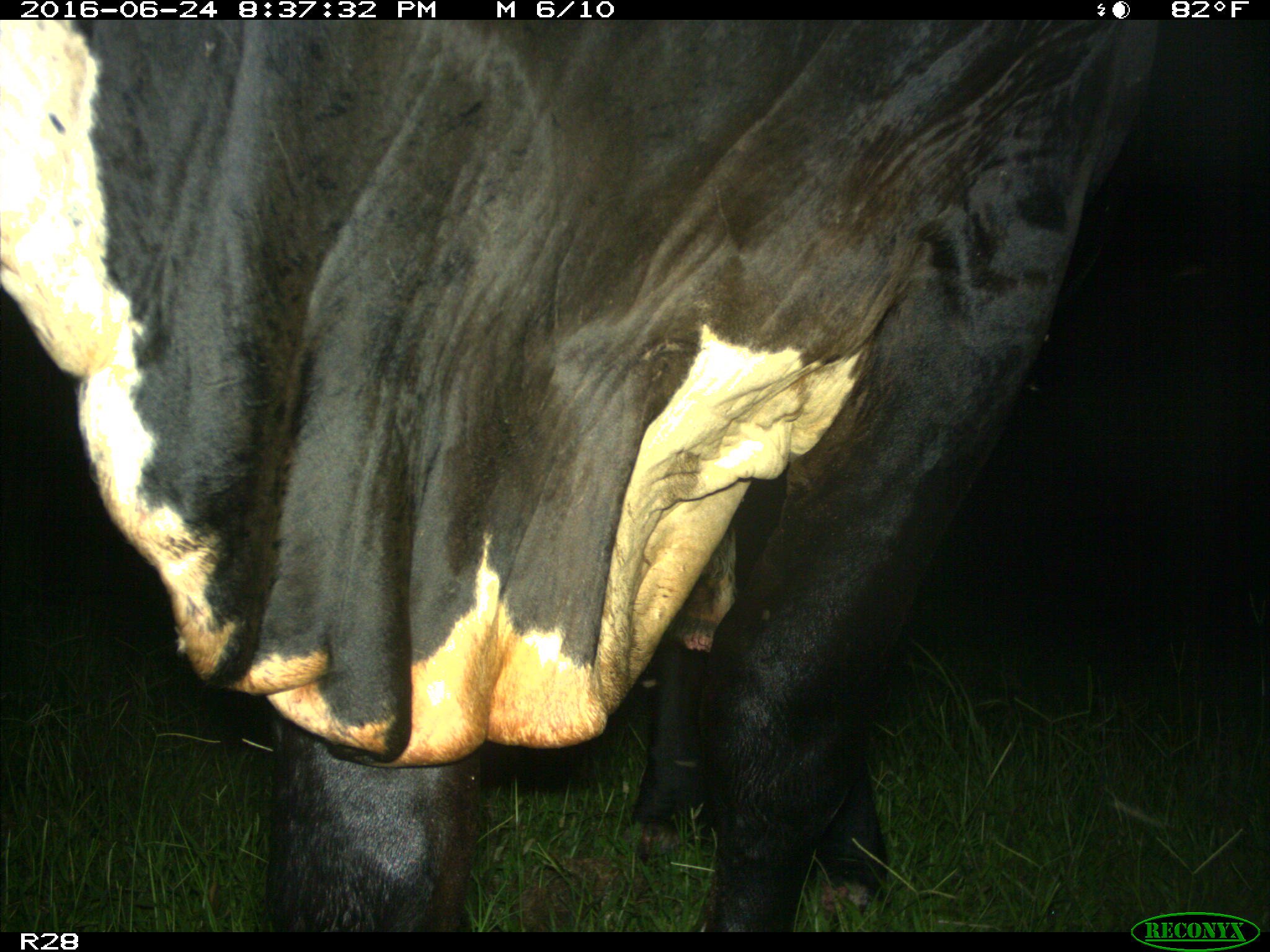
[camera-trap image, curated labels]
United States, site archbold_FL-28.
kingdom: Animalia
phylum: Chordata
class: Mammalia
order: Artiodactyla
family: Bovidae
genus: Bos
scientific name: Bos taurus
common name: domestic cow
Bos taurus (domestic cow).